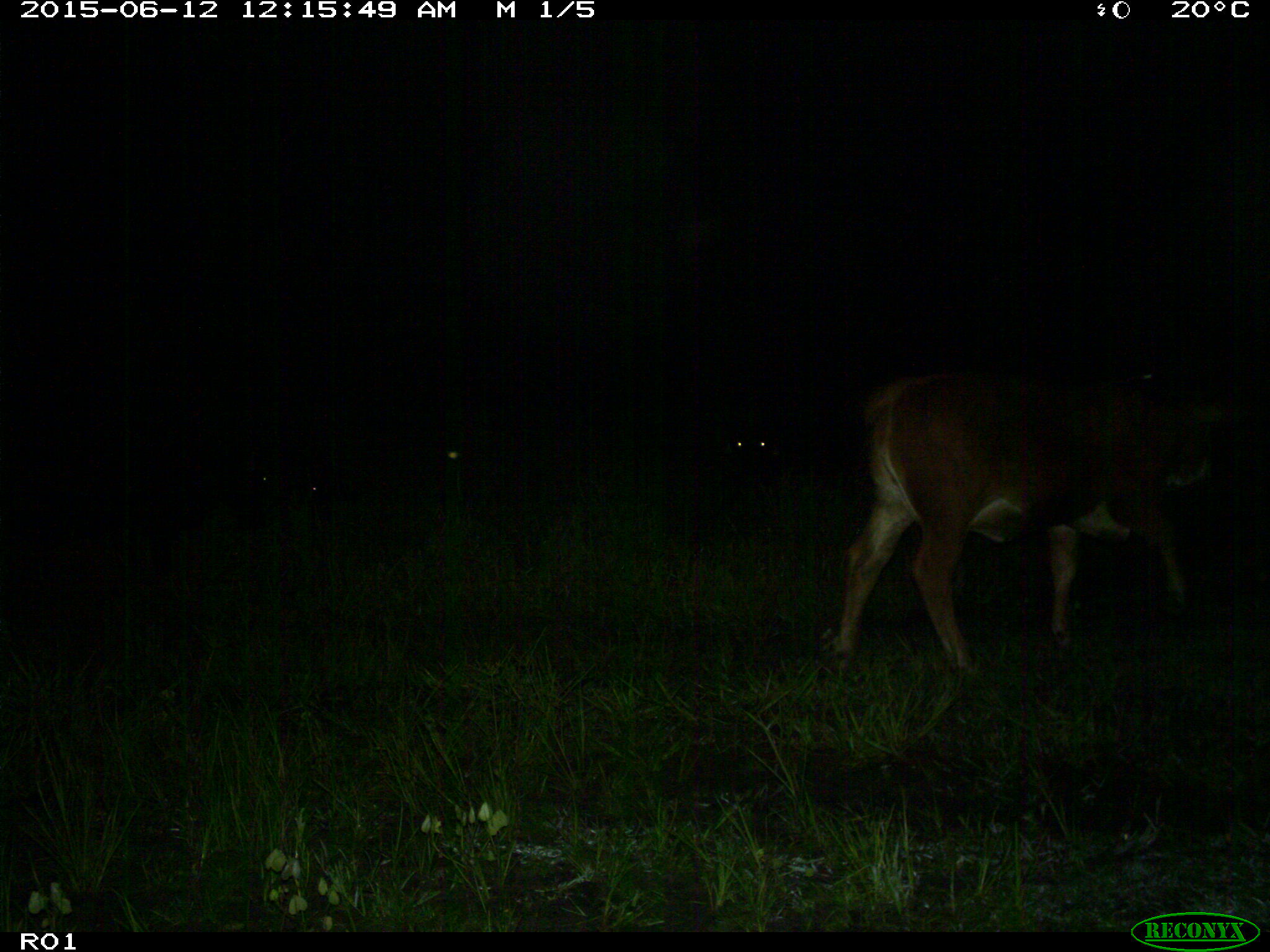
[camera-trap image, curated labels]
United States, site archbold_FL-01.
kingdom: Animalia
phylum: Chordata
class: Mammalia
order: Artiodactyla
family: Bovidae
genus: Bos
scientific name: Bos taurus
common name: domestic cow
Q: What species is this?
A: Bos taurus (domestic cow).